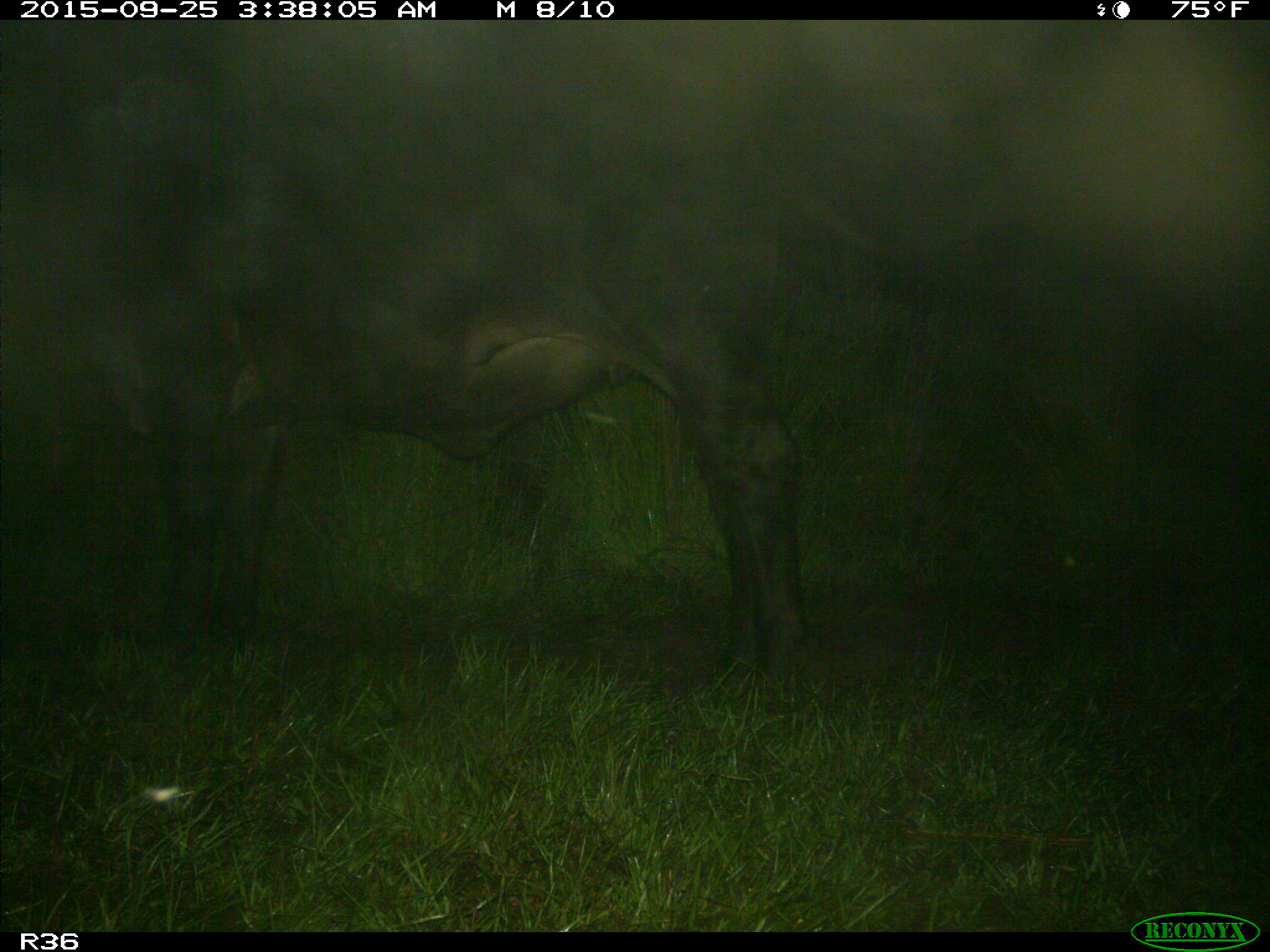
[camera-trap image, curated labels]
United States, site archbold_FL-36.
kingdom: Animalia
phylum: Chordata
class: Mammalia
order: Artiodactyla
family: Bovidae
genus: Bos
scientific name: Bos taurus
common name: domestic cow